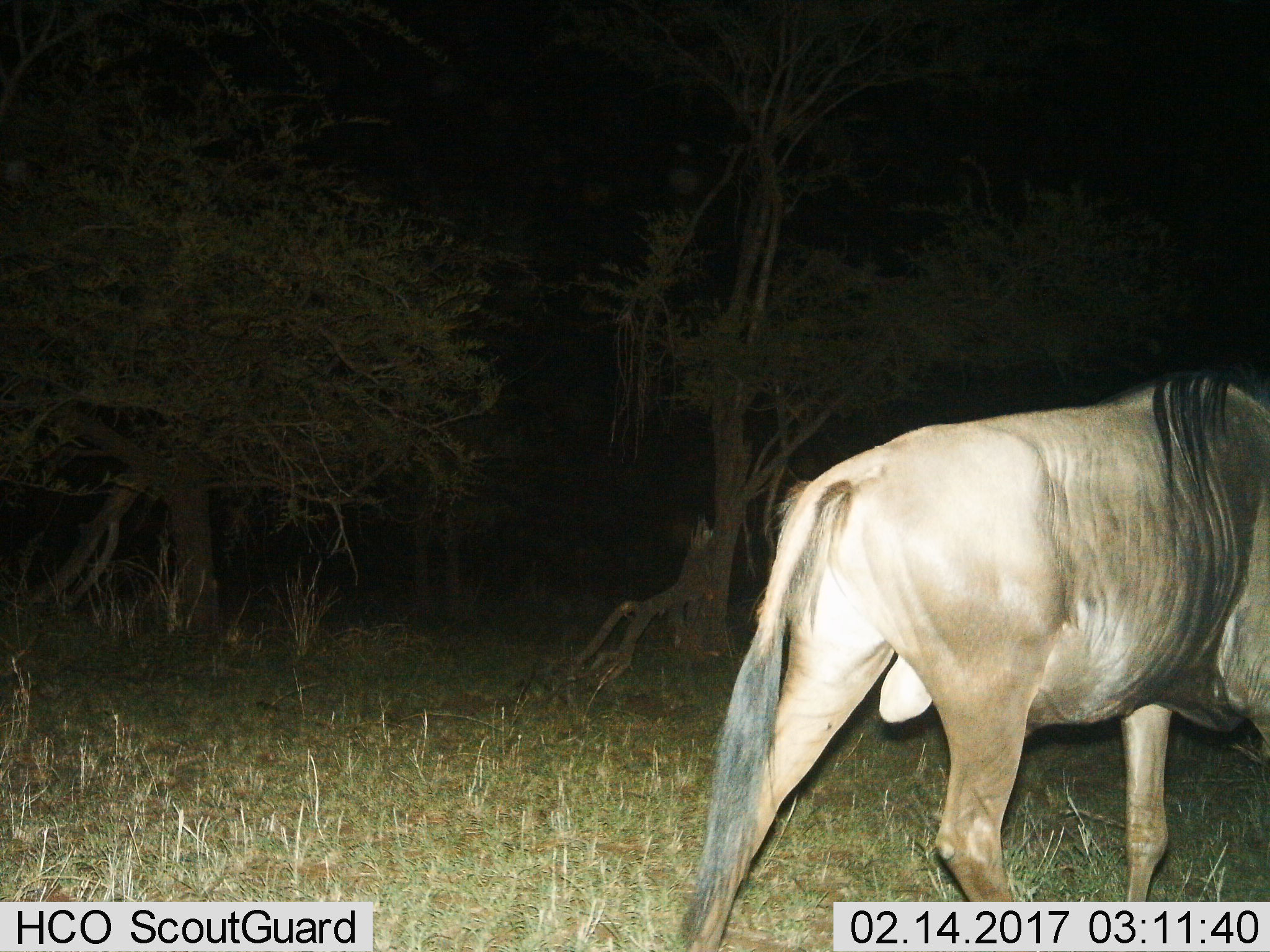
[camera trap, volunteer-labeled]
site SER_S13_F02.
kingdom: Animalia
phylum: Chordata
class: Mammalia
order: Artiodactyla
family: Bovidae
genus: Connochaetes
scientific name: Connochaetes taurinus taurinus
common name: blue wildebeest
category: wildebeestblue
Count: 1.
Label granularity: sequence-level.